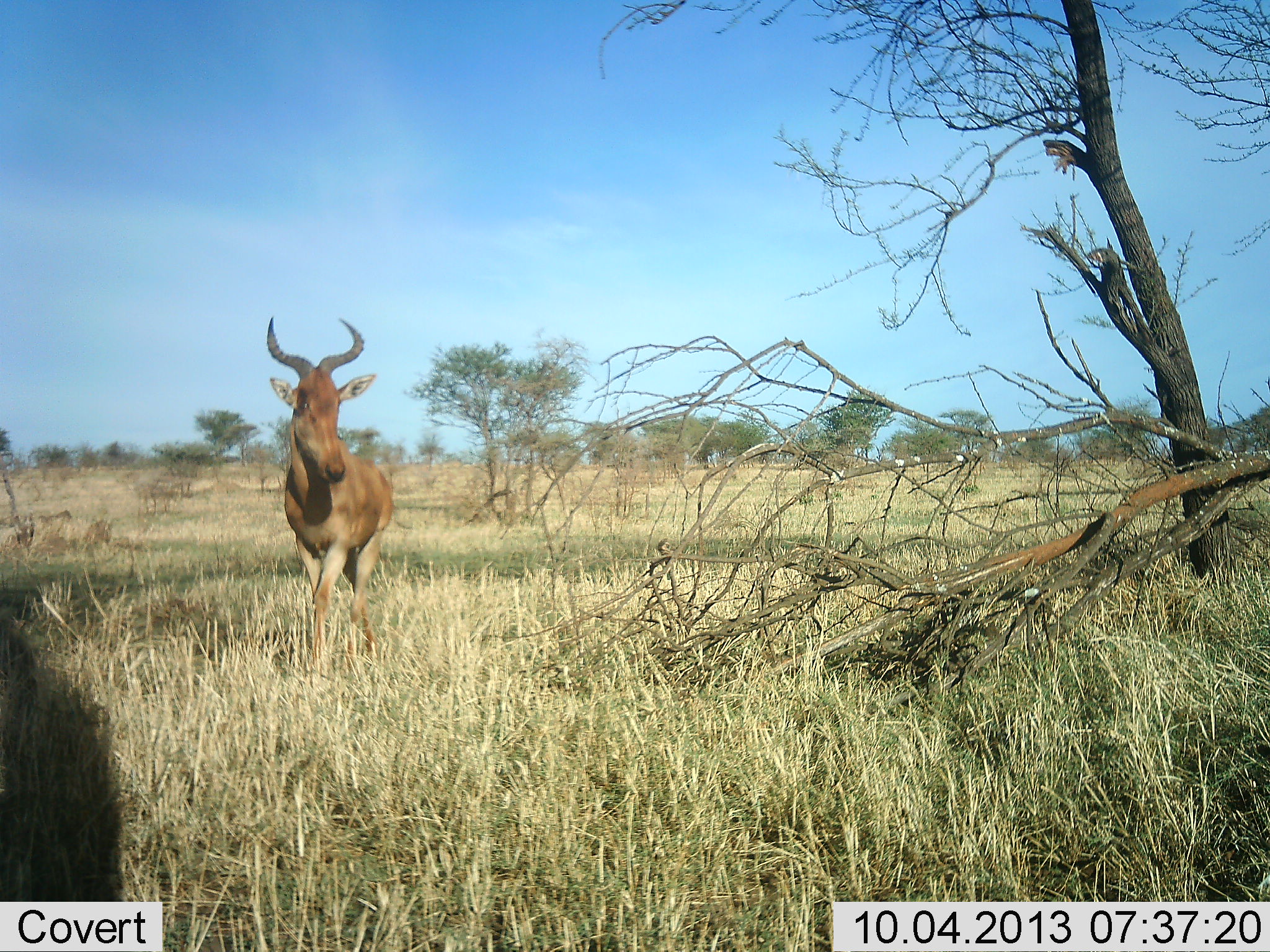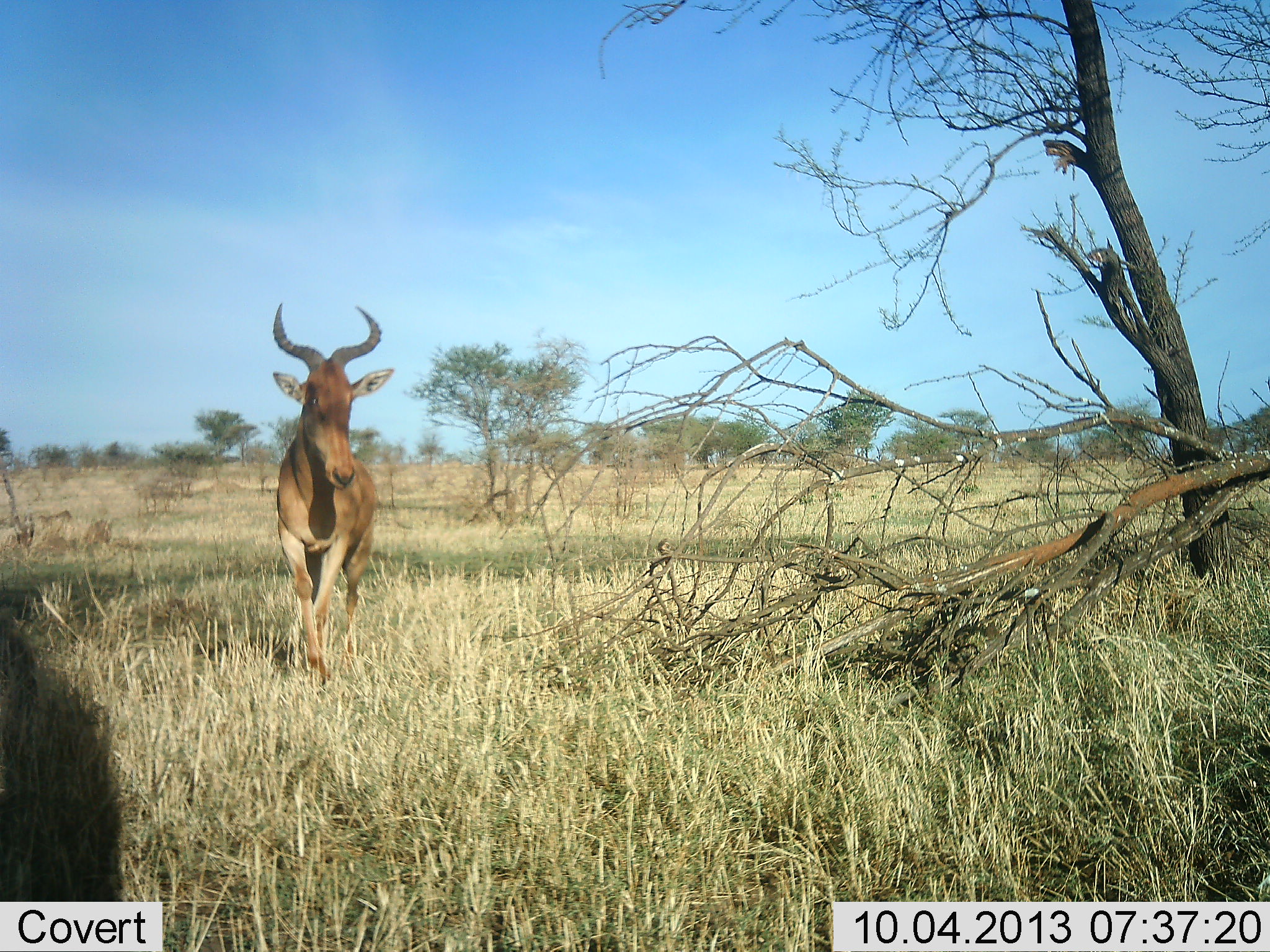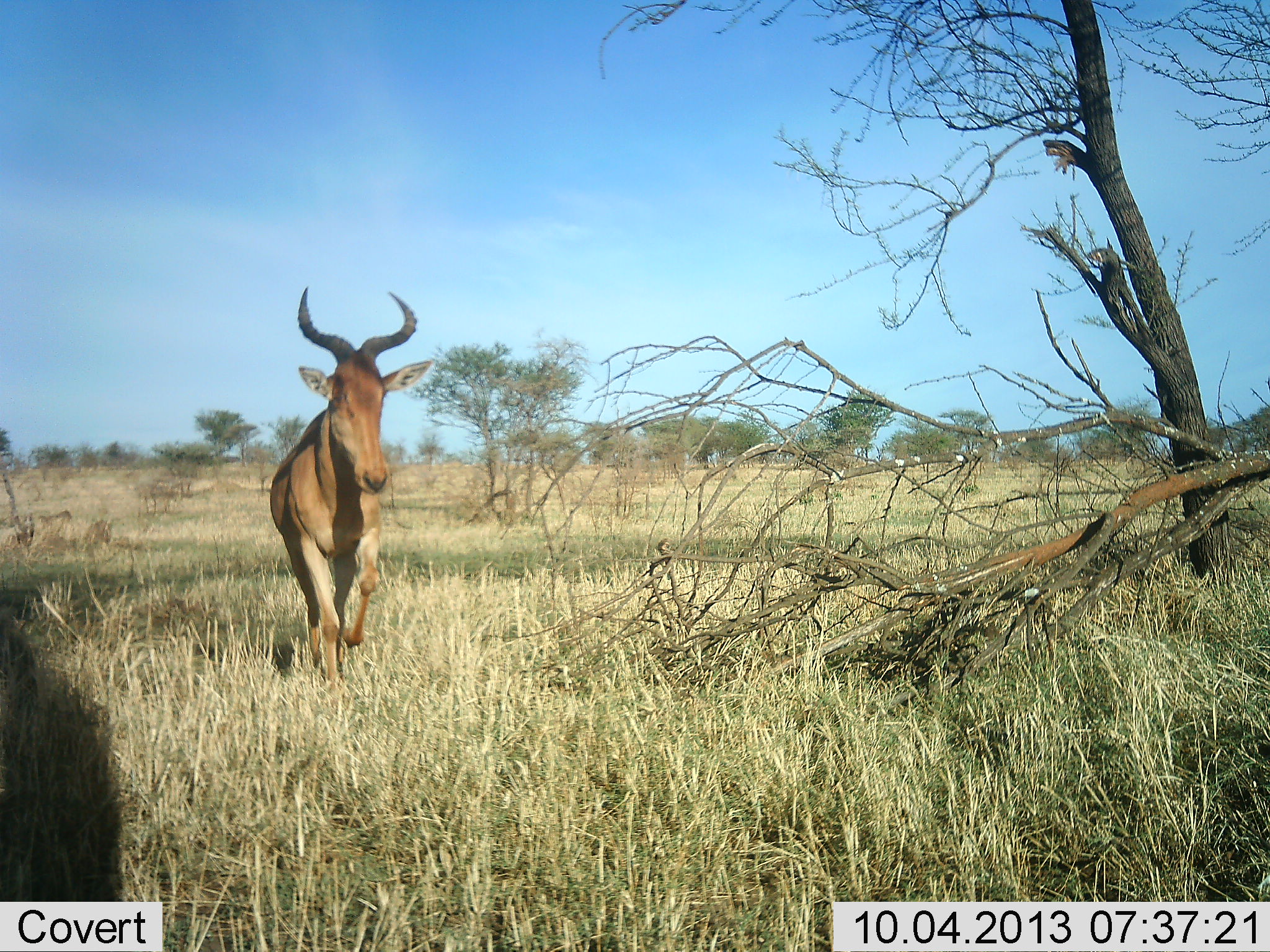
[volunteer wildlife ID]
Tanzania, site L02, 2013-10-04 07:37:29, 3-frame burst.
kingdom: Animalia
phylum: Chordata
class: Mammalia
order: Artiodactyla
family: Bovidae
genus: Alcelaphus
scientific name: Alcelaphus buselaphus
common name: hartebeest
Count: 1.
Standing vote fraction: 5%.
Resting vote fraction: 0%.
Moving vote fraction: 95%.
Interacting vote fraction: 0%.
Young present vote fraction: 0%.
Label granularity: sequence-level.